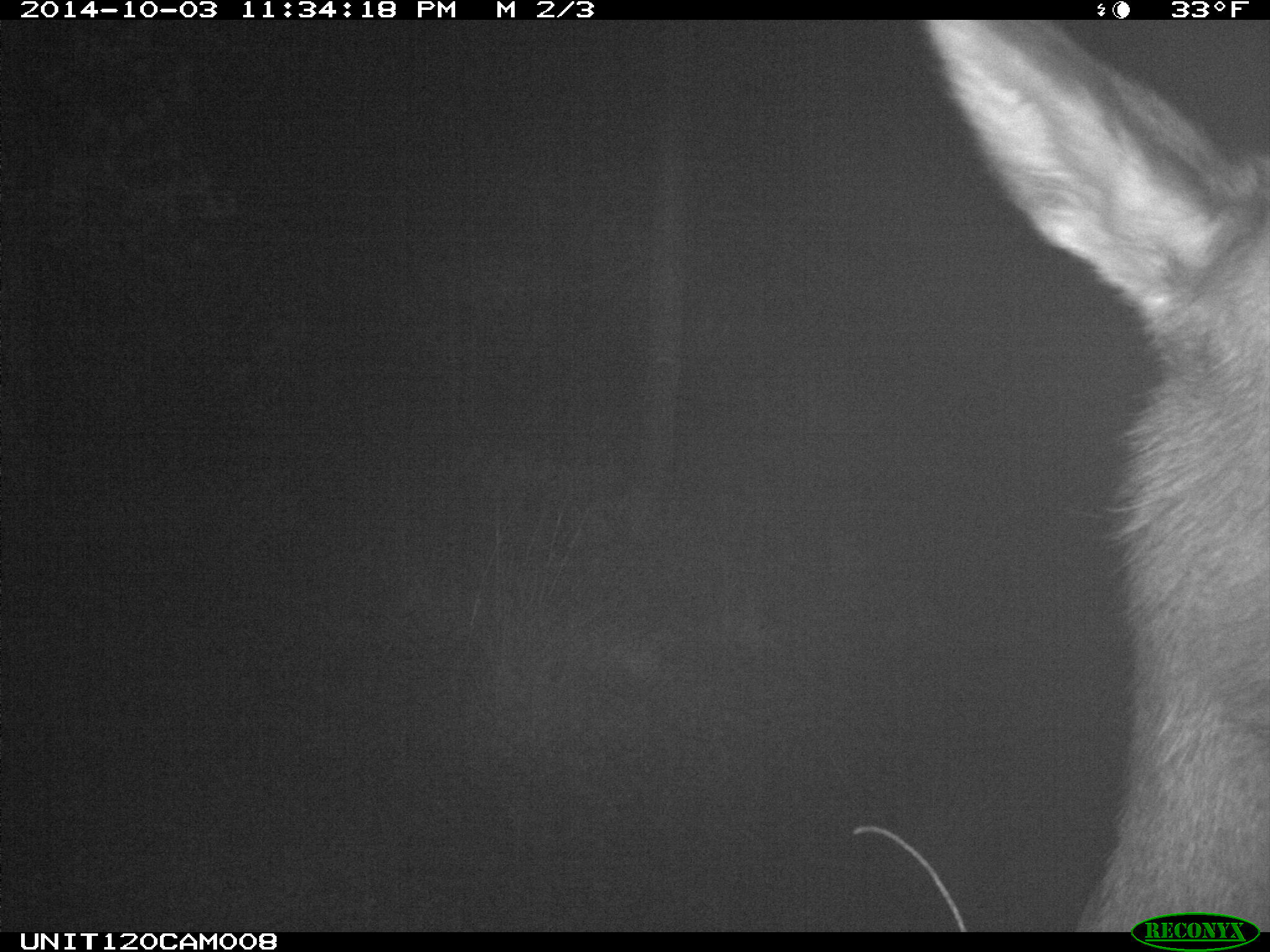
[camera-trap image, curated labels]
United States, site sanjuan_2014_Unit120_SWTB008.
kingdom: Animalia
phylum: Chordata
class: Mammalia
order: Artiodactyla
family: Cervidae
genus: Cervus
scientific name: Cervus elaphus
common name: red deer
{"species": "Cervus elaphus (red deer)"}